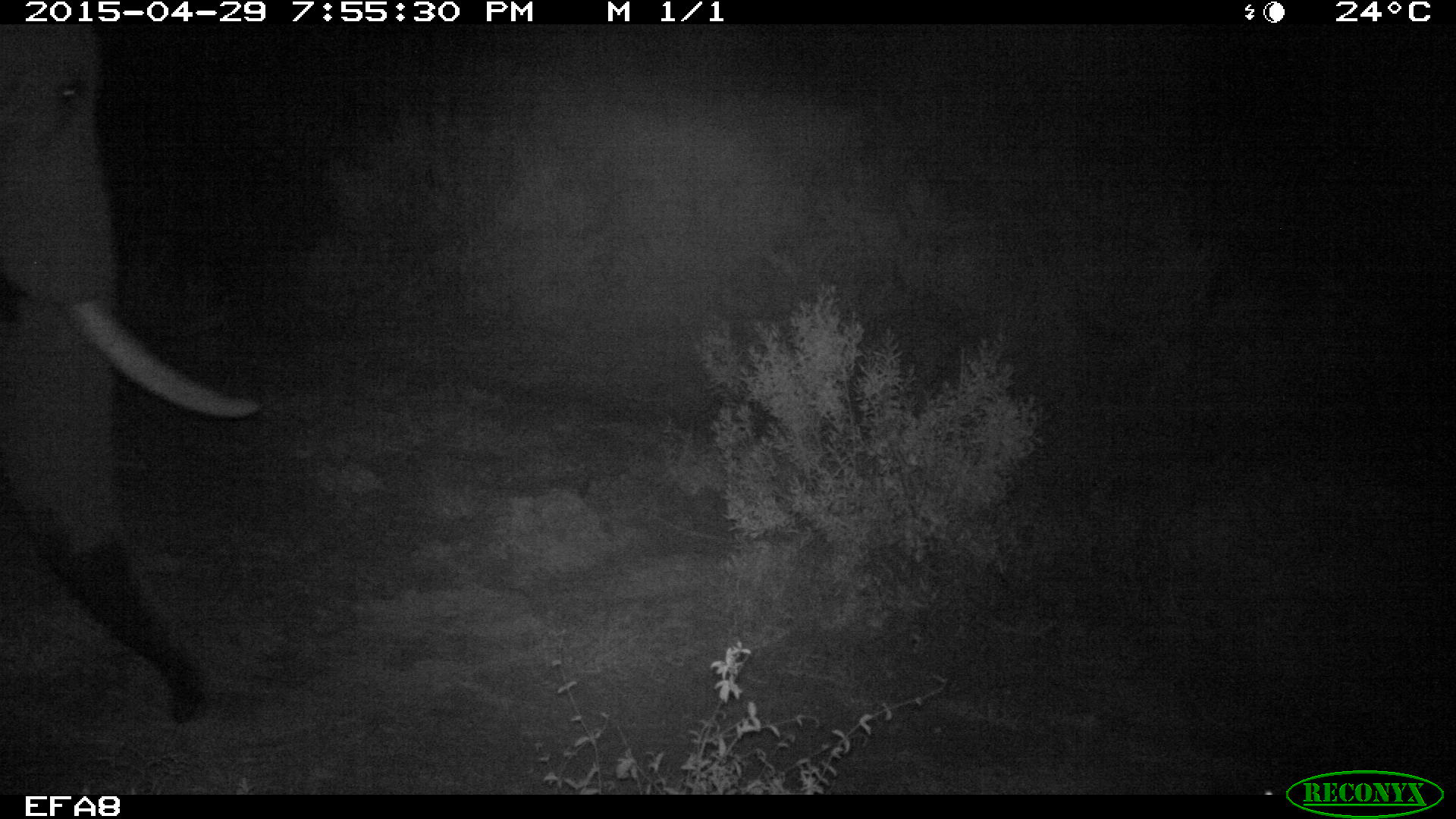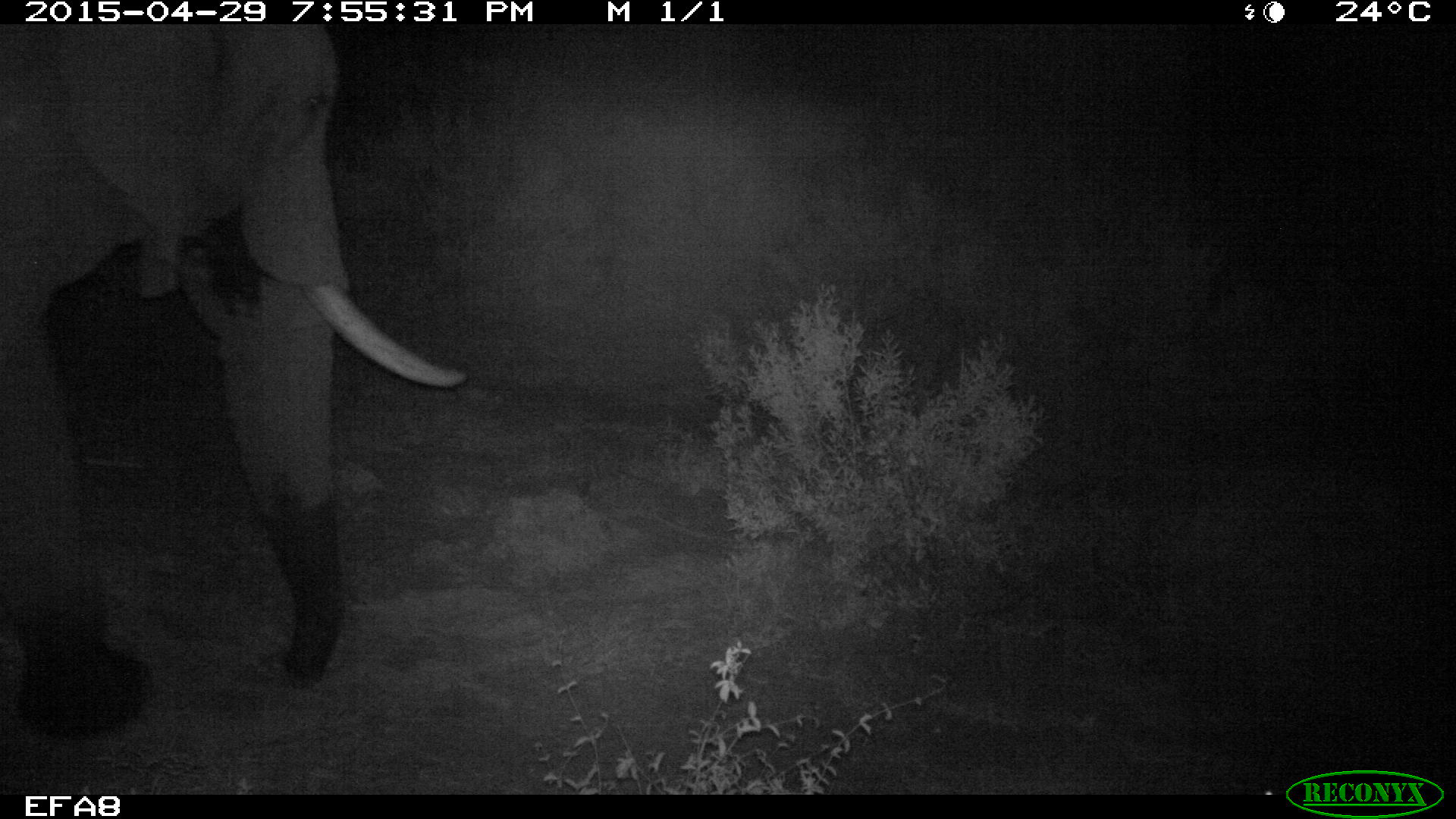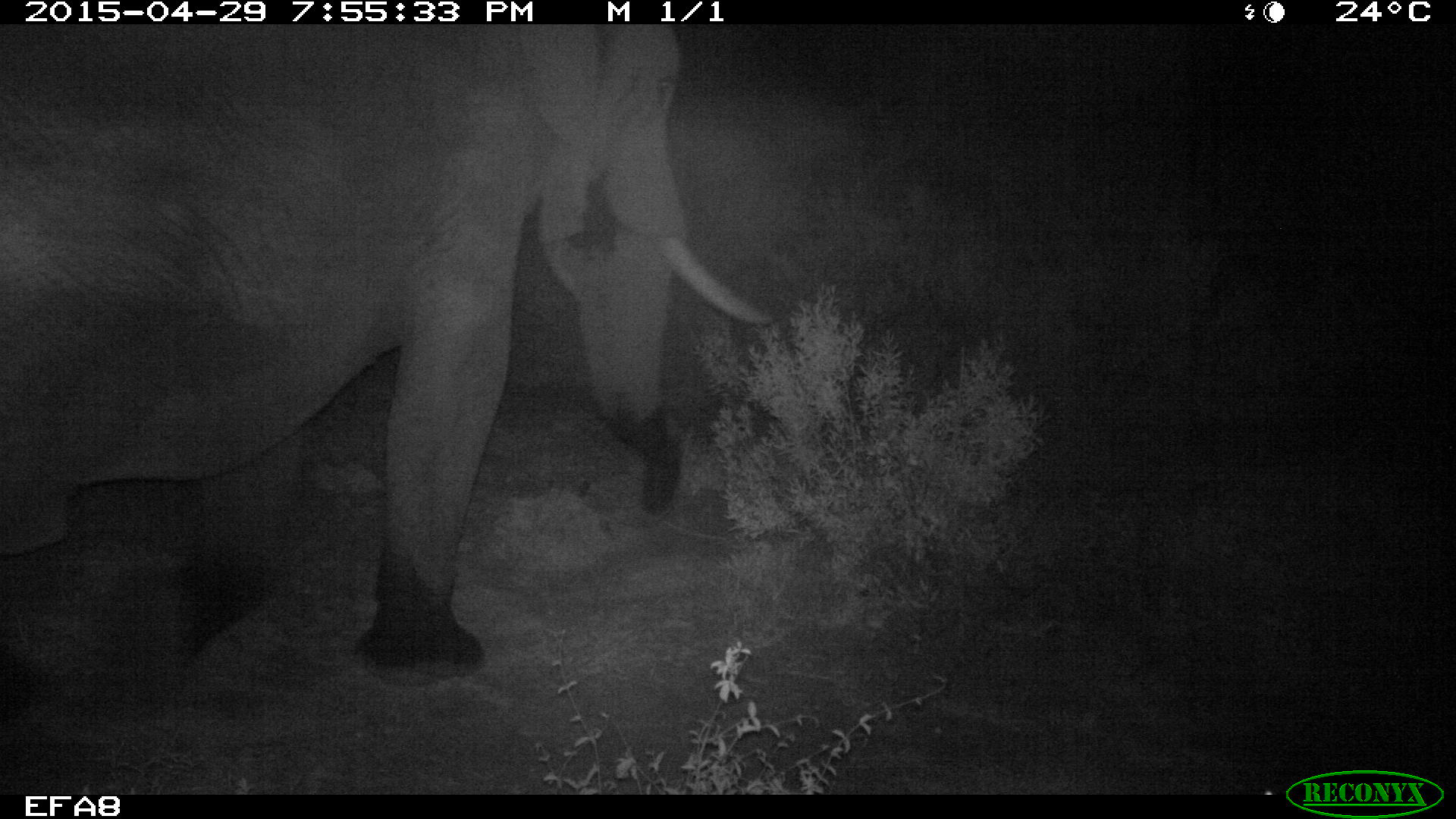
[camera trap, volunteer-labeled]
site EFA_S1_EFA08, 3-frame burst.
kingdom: Animalia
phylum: Chordata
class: Mammalia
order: Proboscidea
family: Elephantidae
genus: Loxodonta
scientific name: Loxodonta africana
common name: african bush elephant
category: elephant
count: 1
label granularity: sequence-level